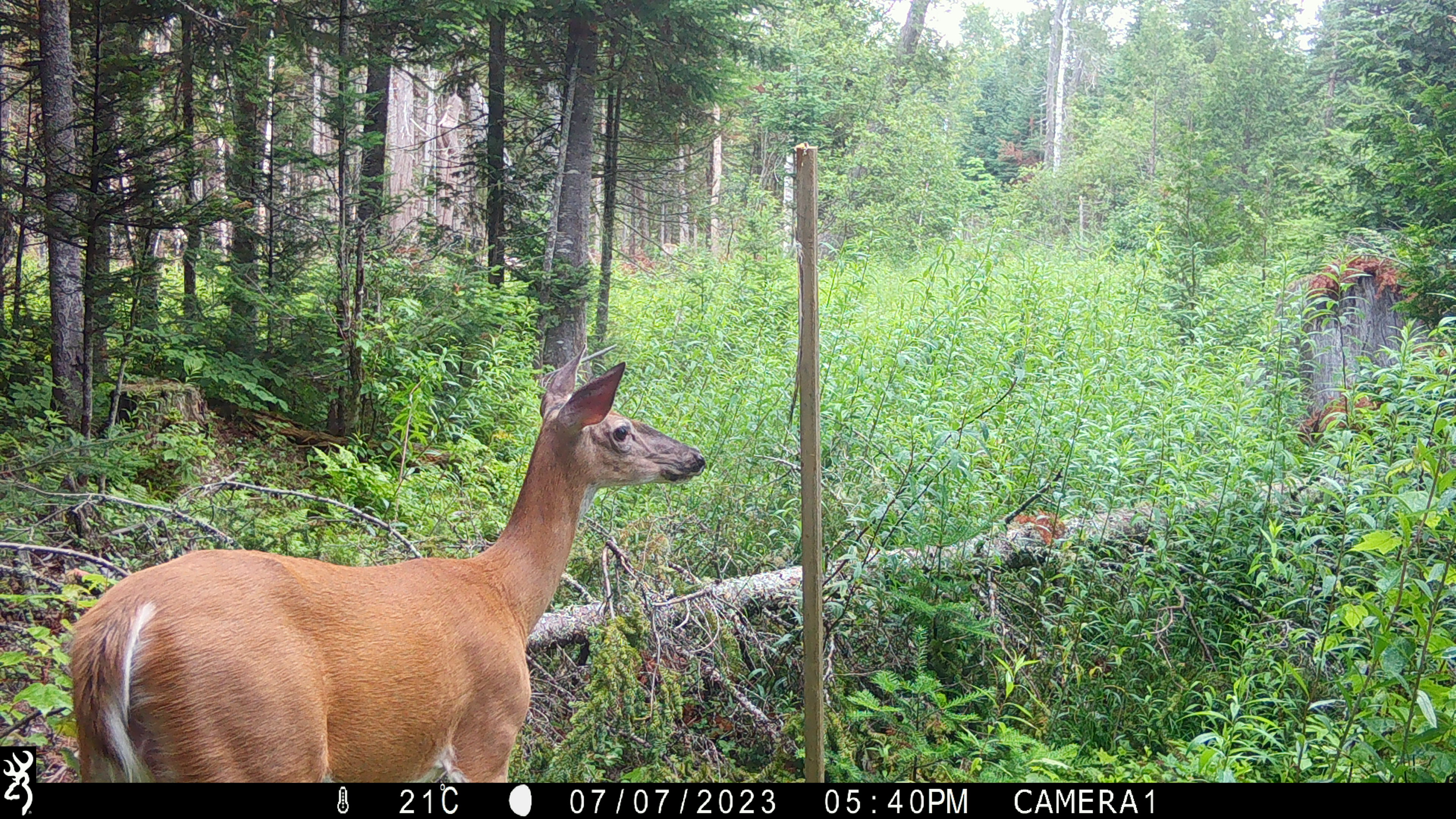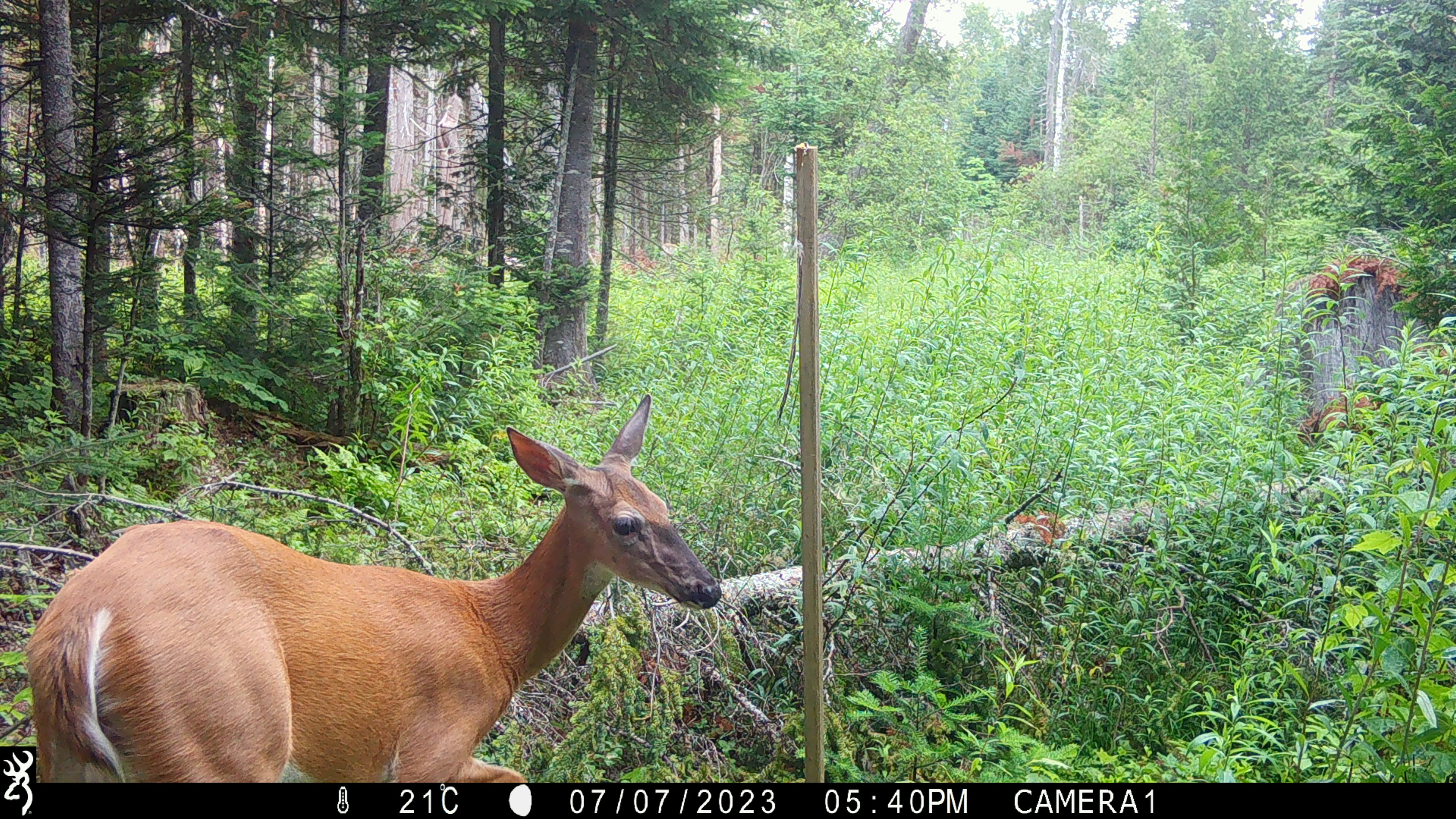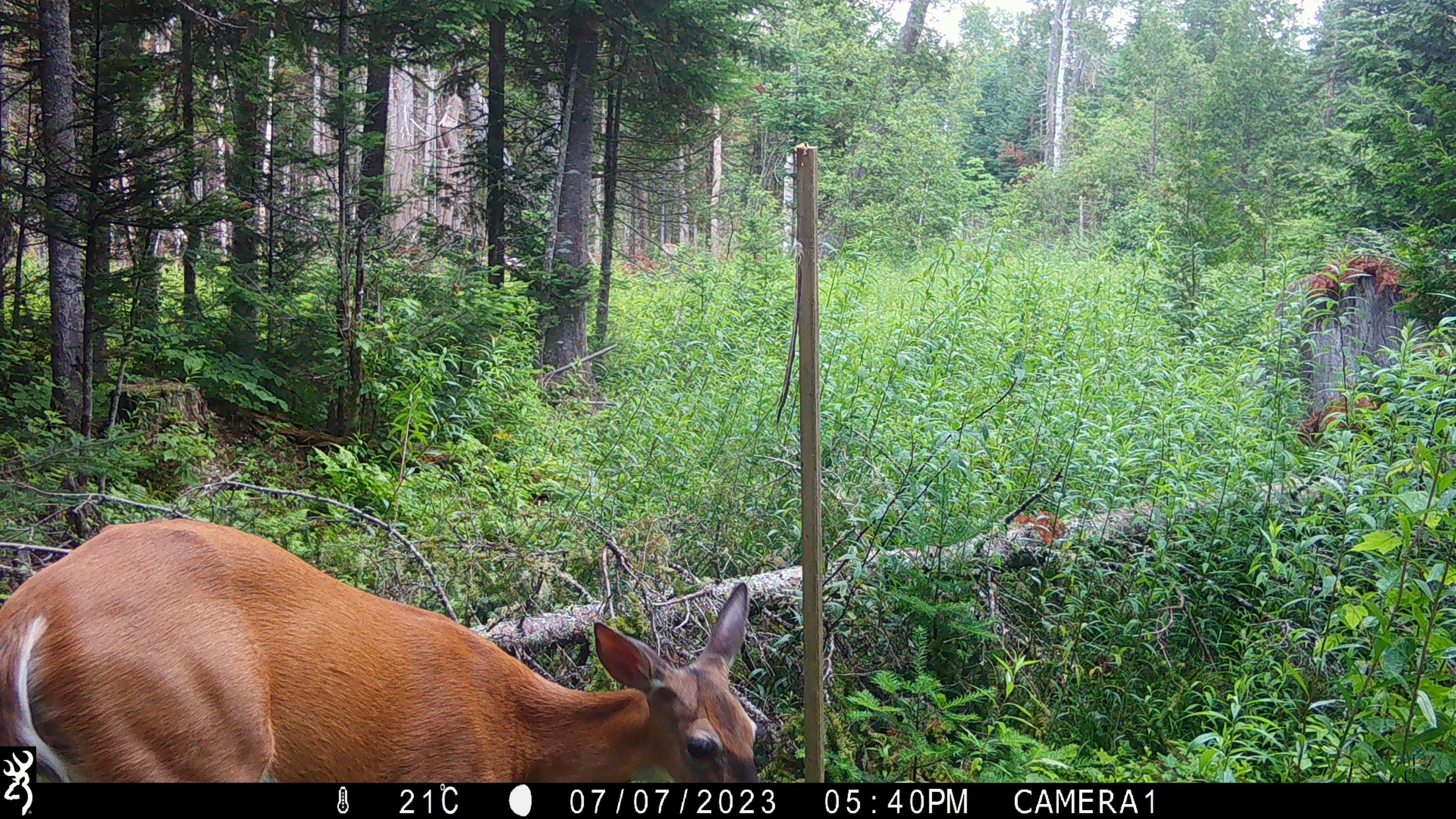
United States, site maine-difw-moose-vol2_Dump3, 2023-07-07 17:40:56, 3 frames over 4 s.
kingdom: Animalia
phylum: Chordata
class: Mammalia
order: Artiodactyla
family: Cervidae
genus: Odocoileus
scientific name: Odocoileus virginianus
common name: white-tailed deer